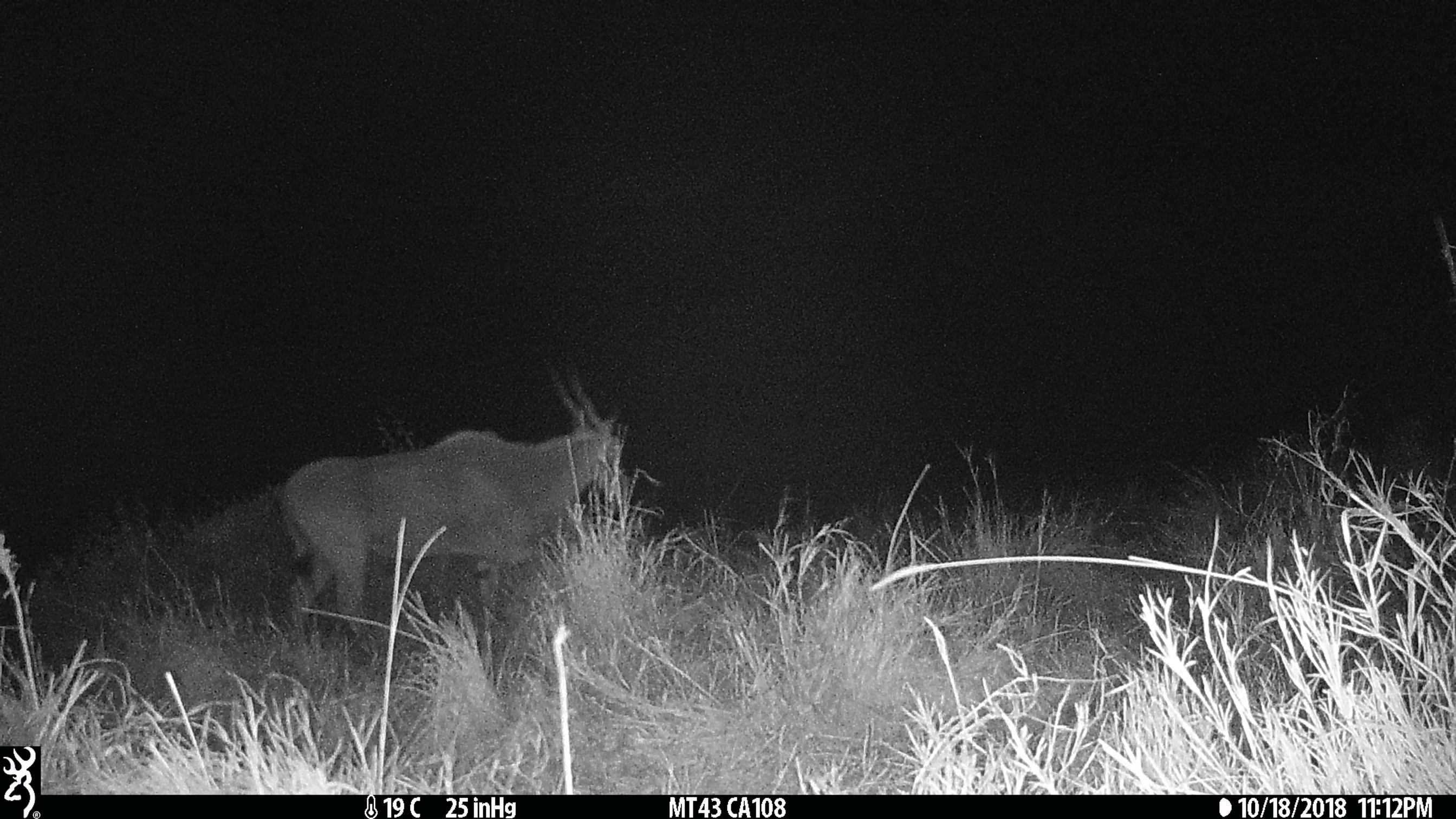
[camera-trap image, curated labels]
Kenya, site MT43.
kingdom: Animalia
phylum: Chordata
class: Mammalia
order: Artiodactyla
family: Bovidae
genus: Tragelaphus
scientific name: Tragelaphus oryx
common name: eland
Eland (Tragelaphus oryx).